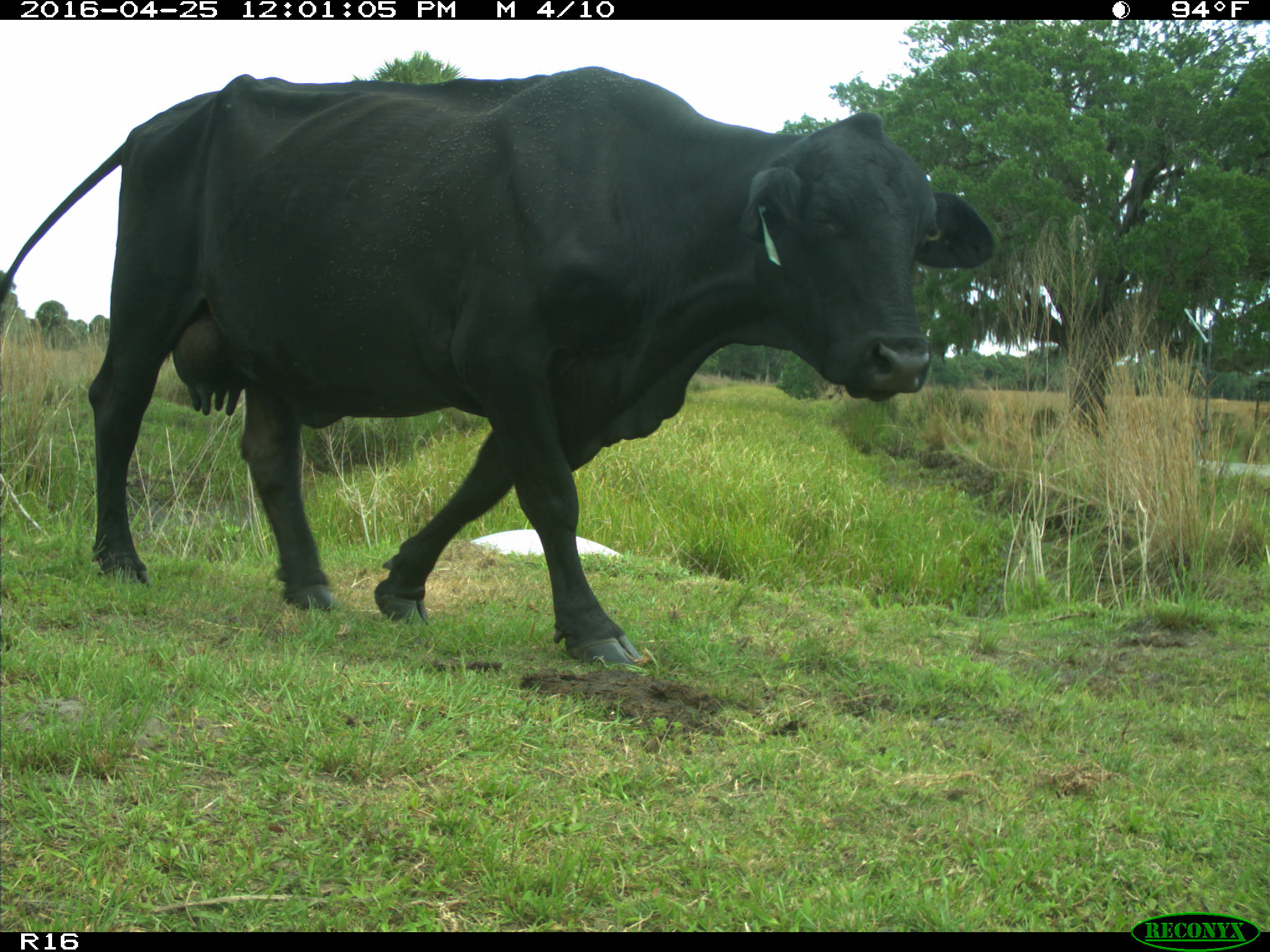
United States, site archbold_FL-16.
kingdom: Animalia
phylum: Chordata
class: Mammalia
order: Artiodactyla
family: Bovidae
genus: Bos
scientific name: Bos taurus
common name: domestic cow